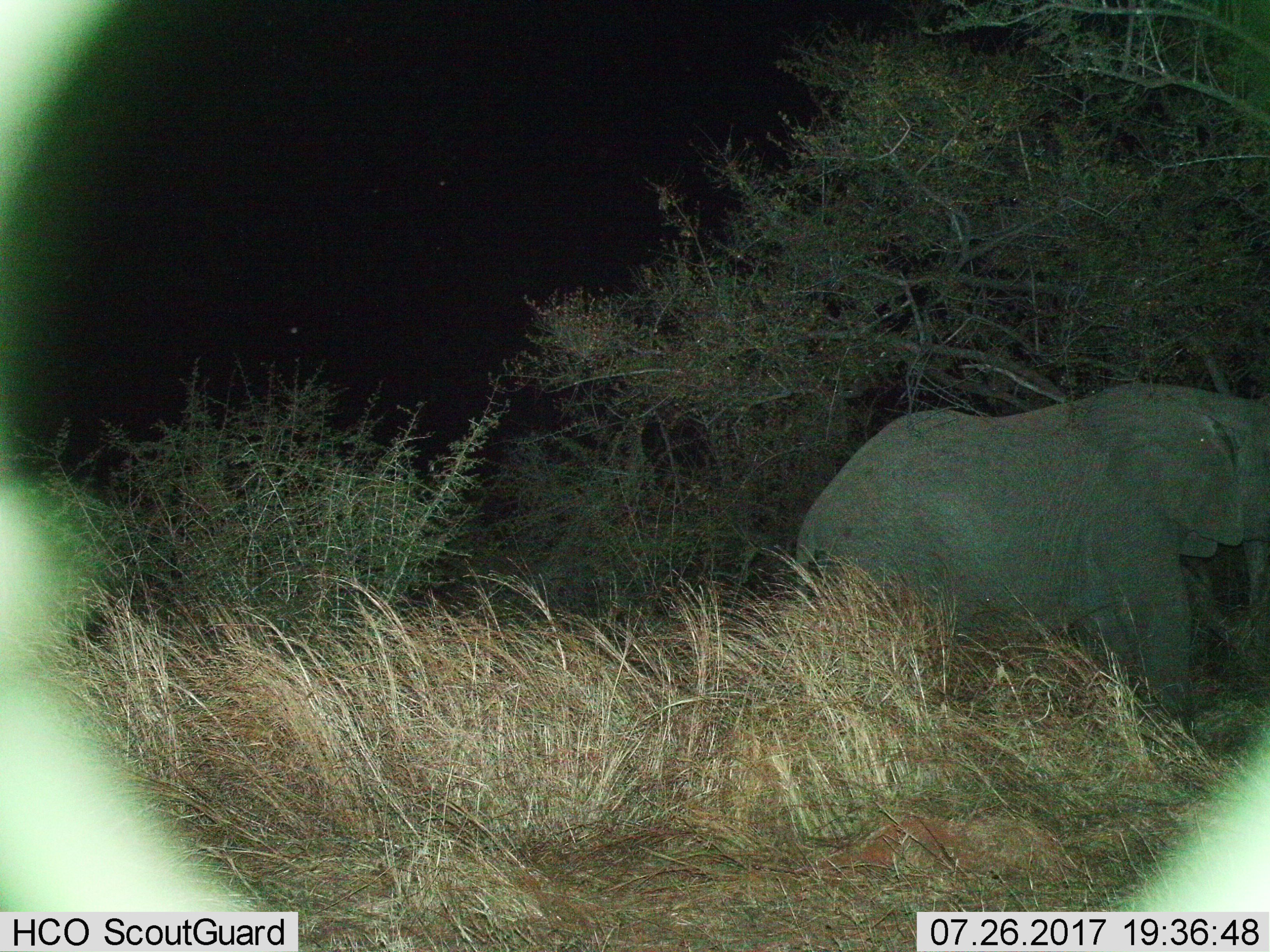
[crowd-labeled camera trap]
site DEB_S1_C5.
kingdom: Animalia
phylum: Chordata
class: Mammalia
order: Proboscidea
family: Elephantidae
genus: Loxodonta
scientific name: Loxodonta africana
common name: african bush elephant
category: elephant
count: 1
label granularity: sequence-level